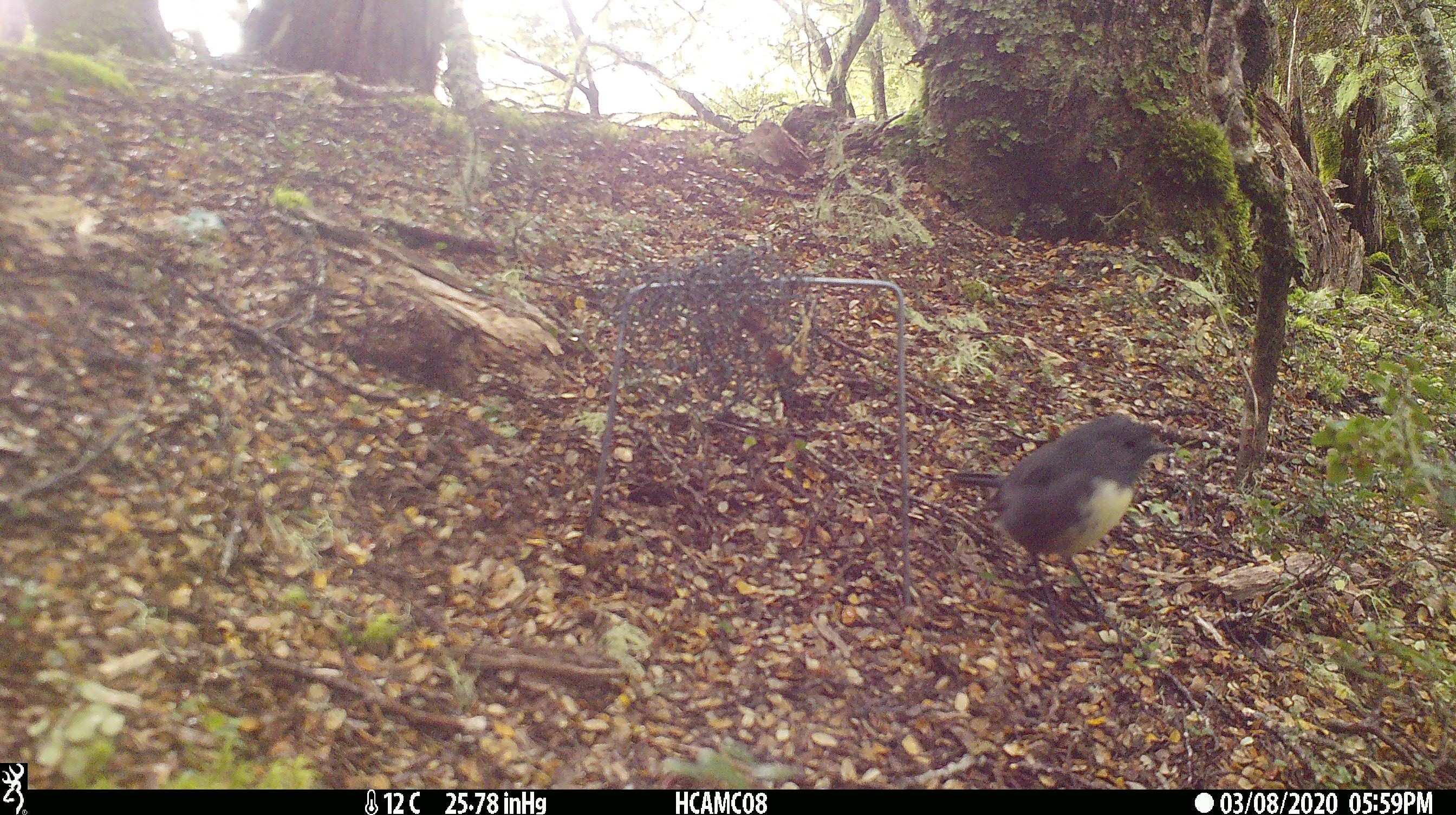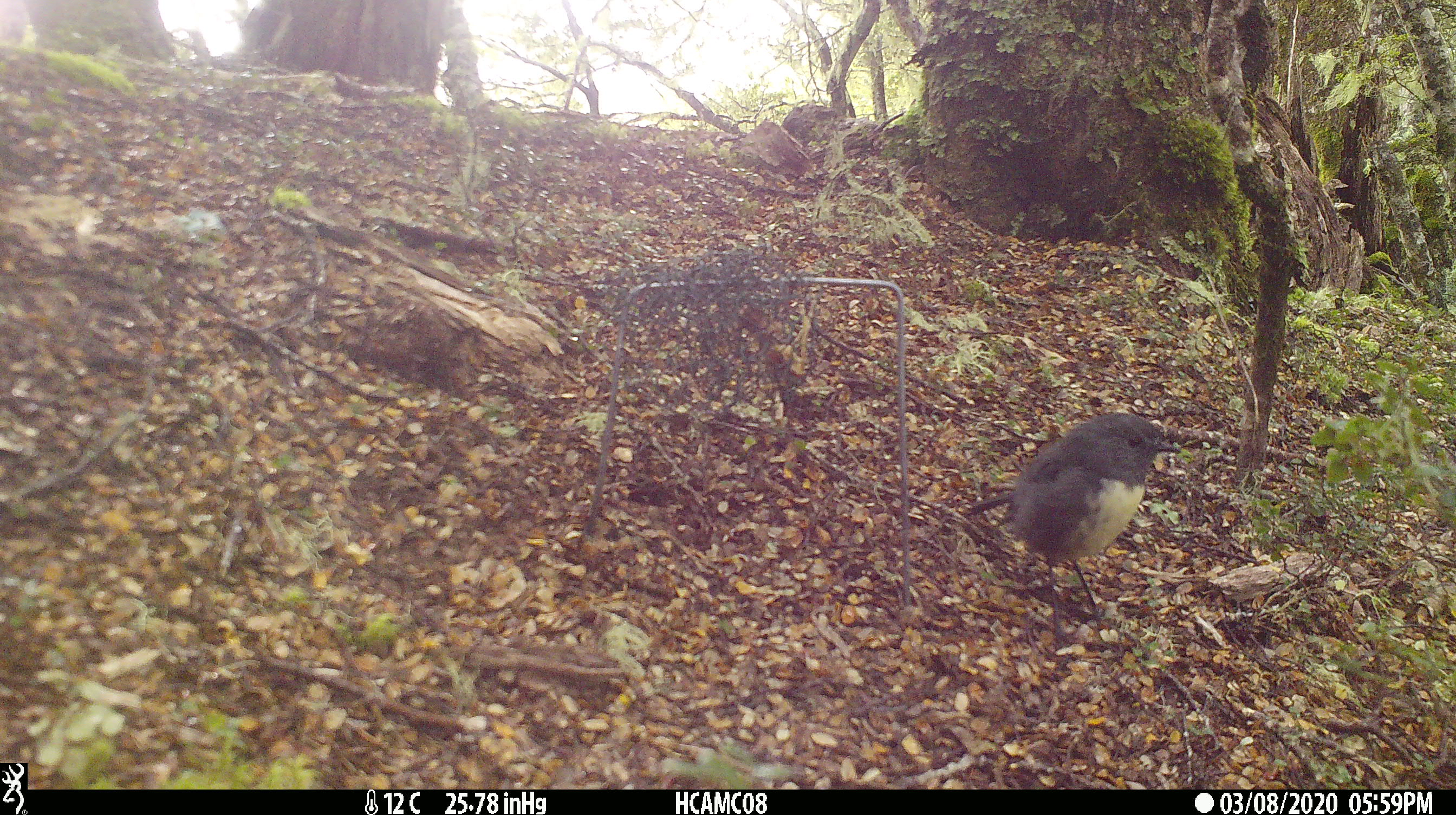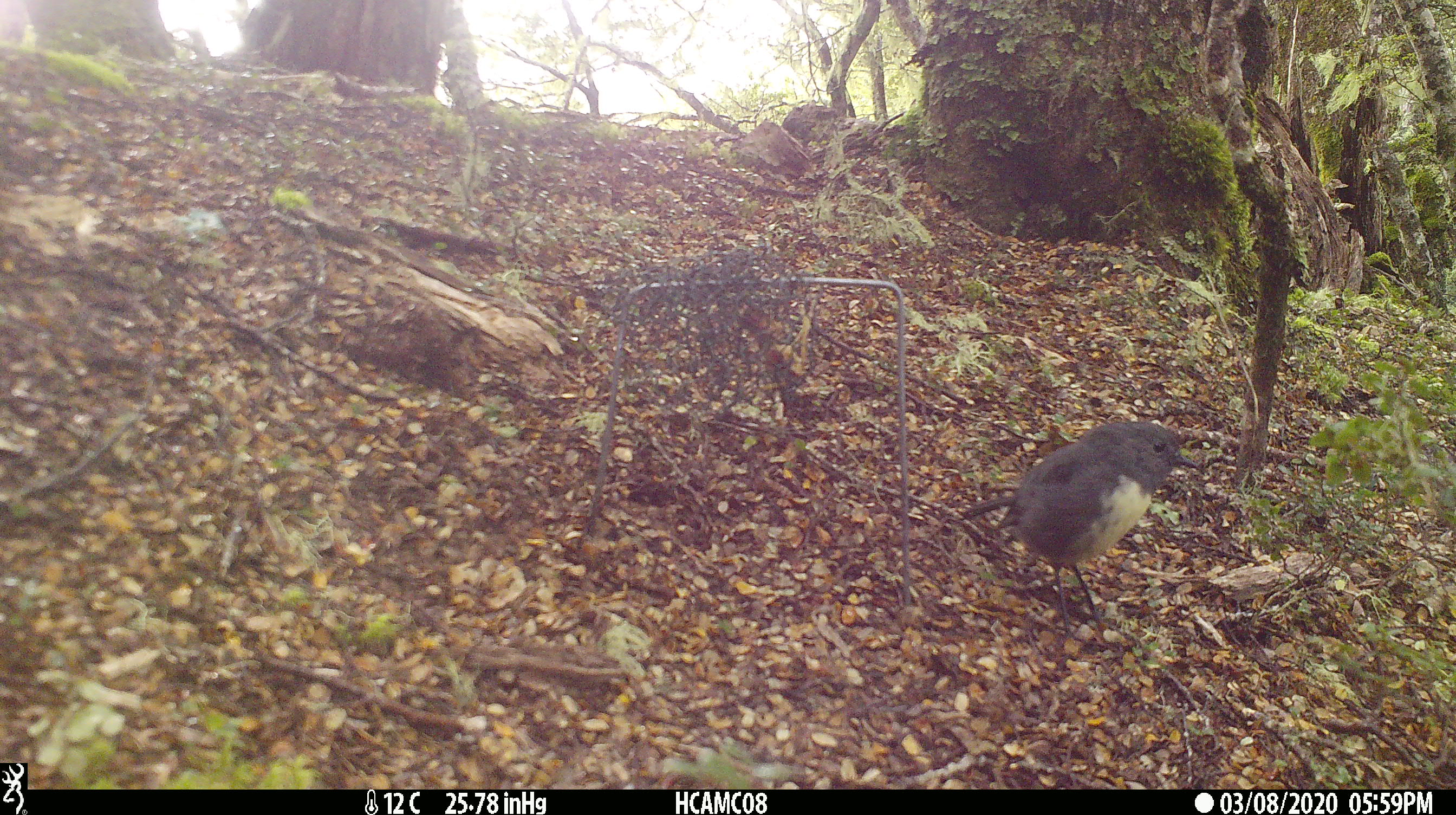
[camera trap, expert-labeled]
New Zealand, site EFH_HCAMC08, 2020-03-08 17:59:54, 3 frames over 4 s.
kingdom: Animalia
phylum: Chordata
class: Aves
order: Passeriformes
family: Petroicidae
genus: Petroica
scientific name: Petroica australis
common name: new zealand robin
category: robin